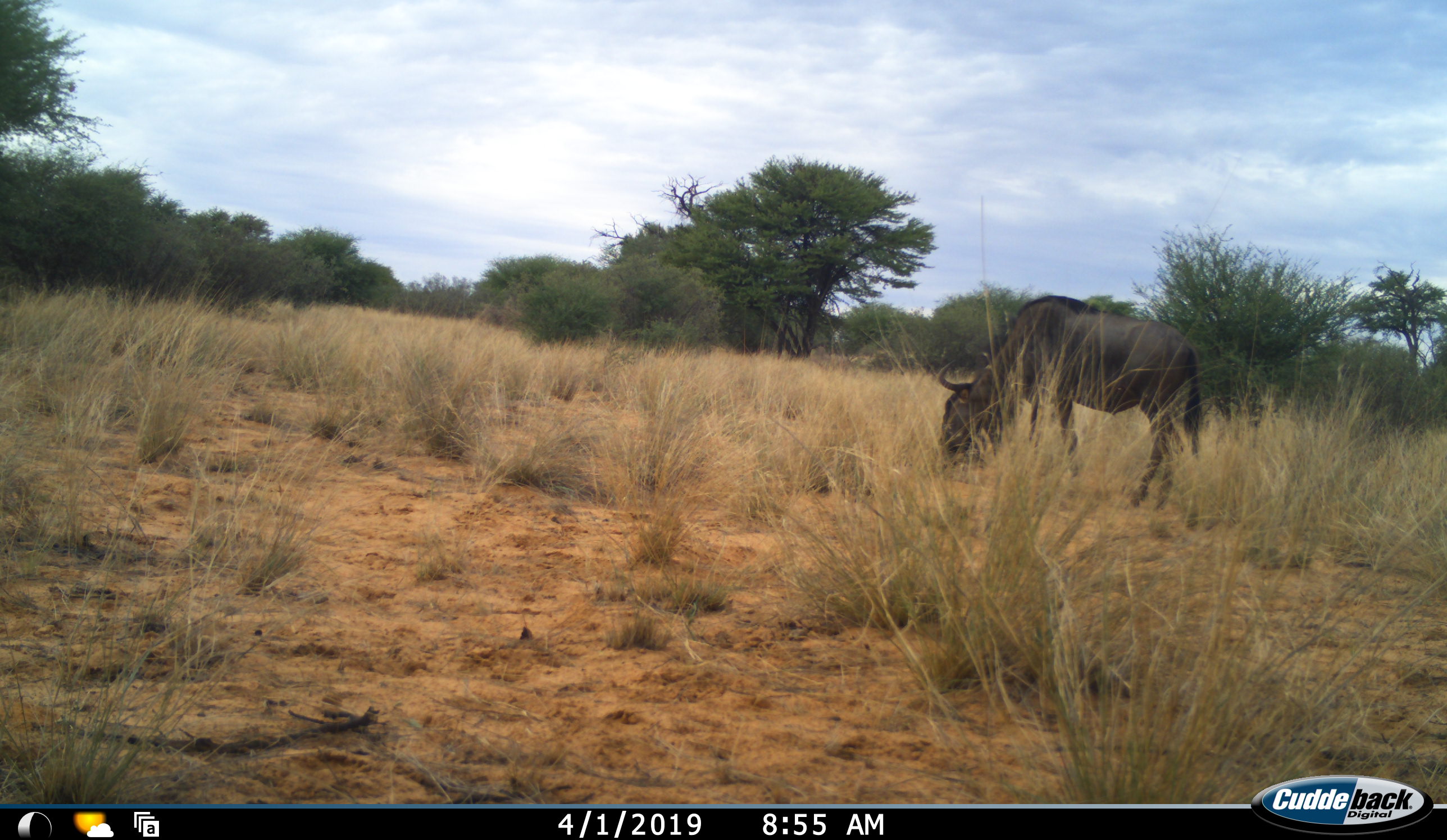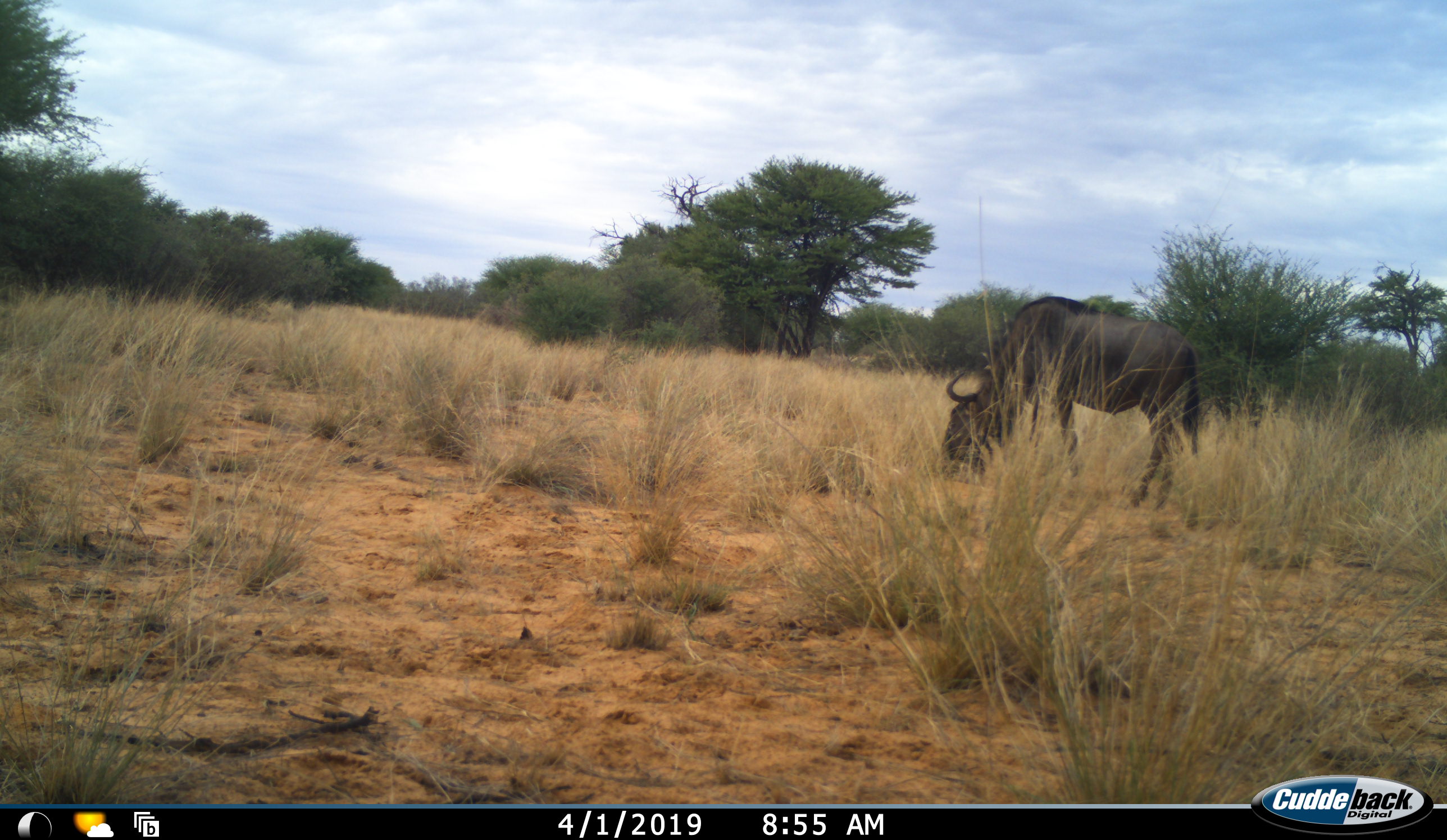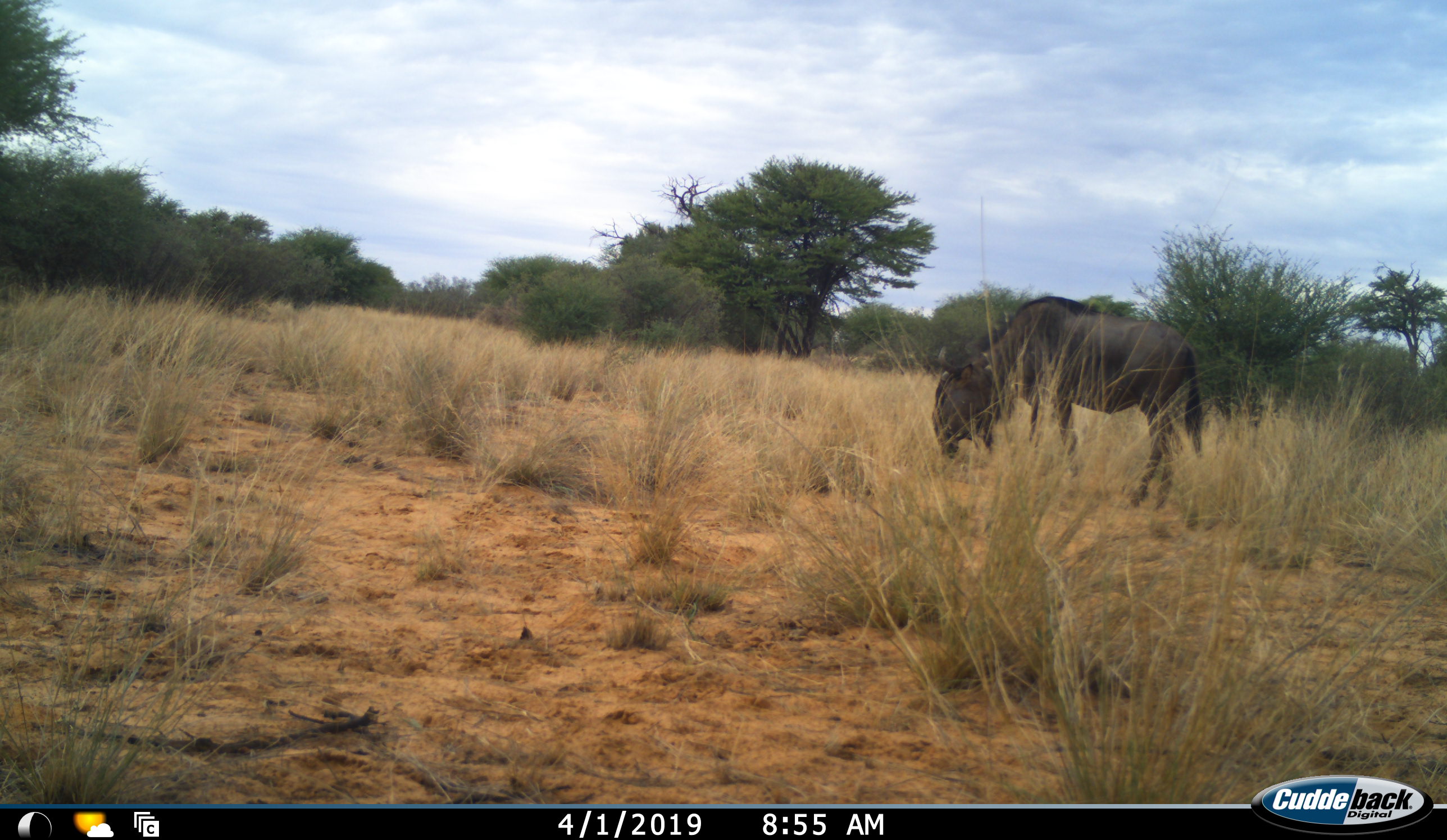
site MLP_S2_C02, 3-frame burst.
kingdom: Animalia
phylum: Chordata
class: Mammalia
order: Artiodactyla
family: Bovidae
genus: Connochaetes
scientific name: Connochaetes taurinus taurinus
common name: blue wildebeest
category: wildebeestblue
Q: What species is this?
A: Wildebeestblue (blue wildebeest) (Connochaetes taurinus taurinus).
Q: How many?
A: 1.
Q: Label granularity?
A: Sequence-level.